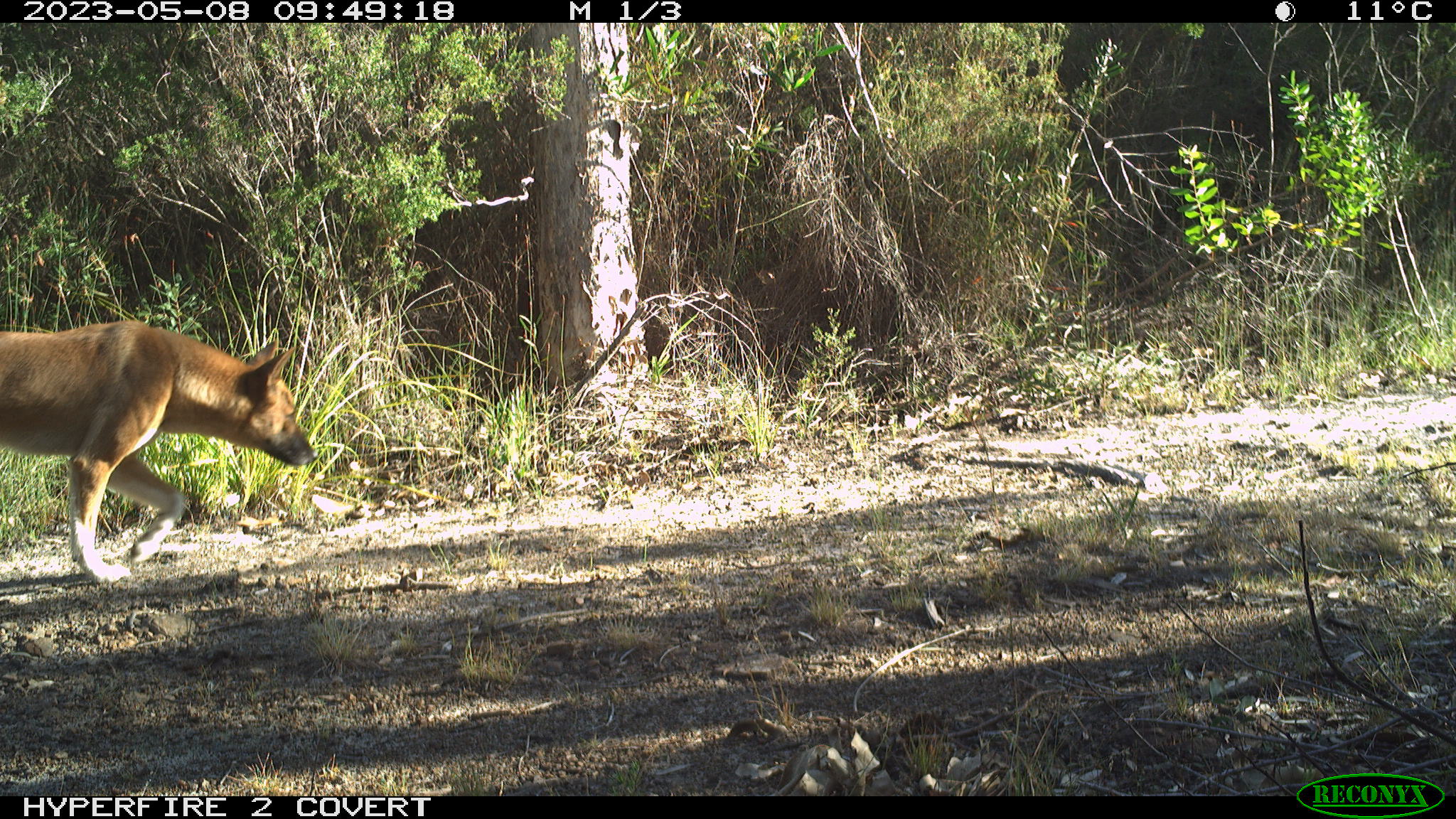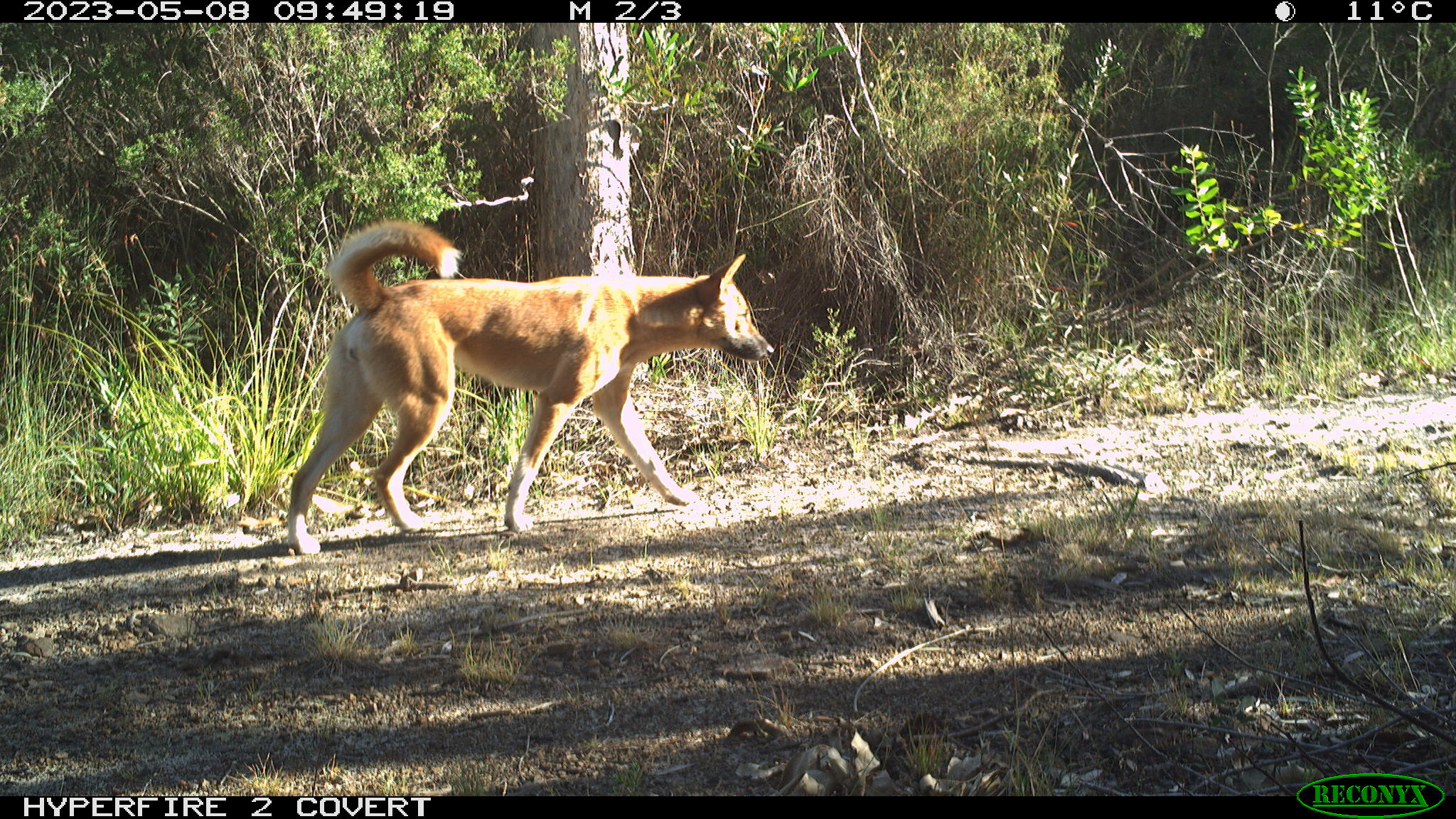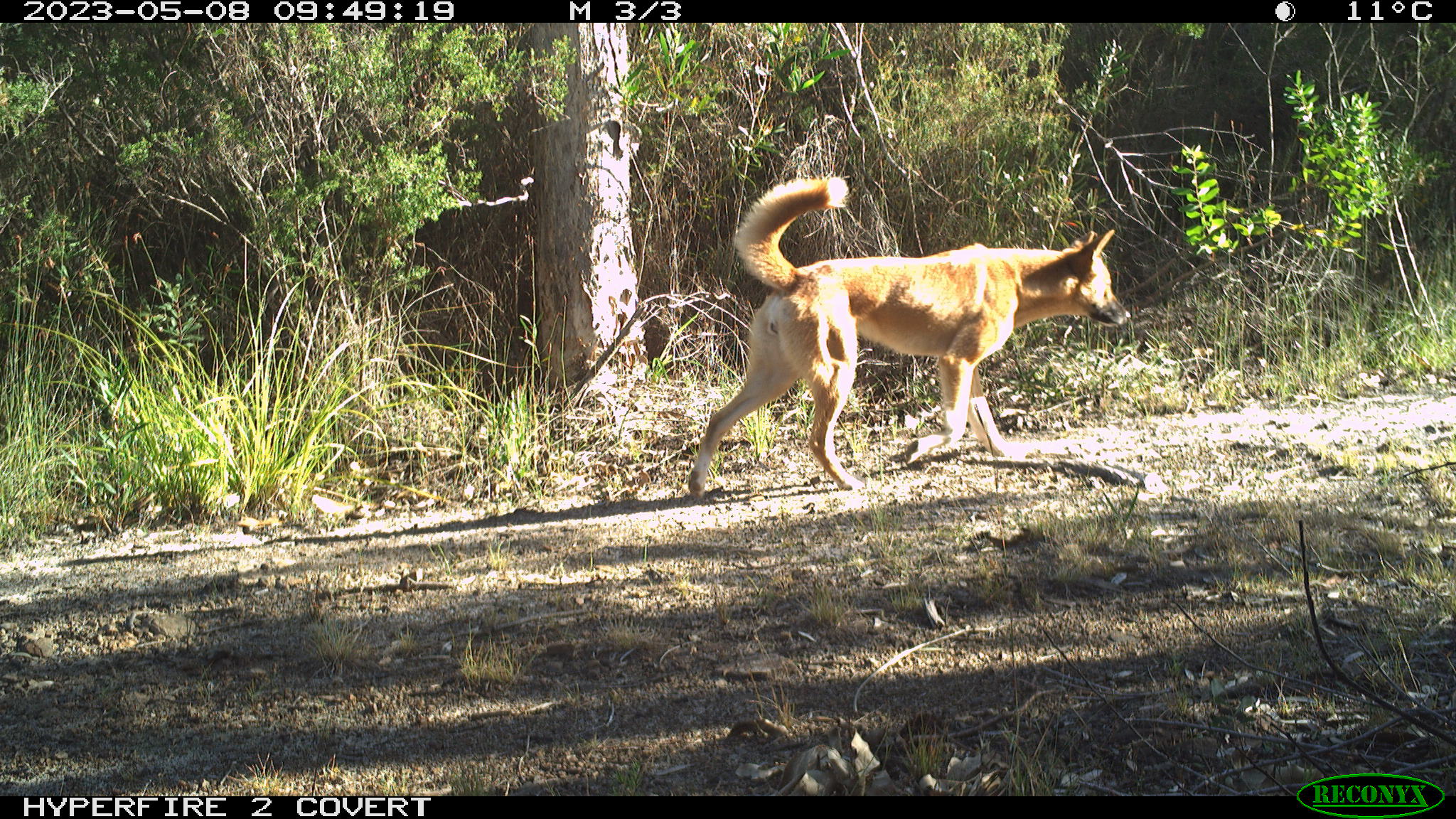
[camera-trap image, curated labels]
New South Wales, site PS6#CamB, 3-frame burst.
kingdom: Animalia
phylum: Chordata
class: Mammalia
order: Carnivora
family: Canidae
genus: Canis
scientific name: Canis familiaris dingo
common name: dingo